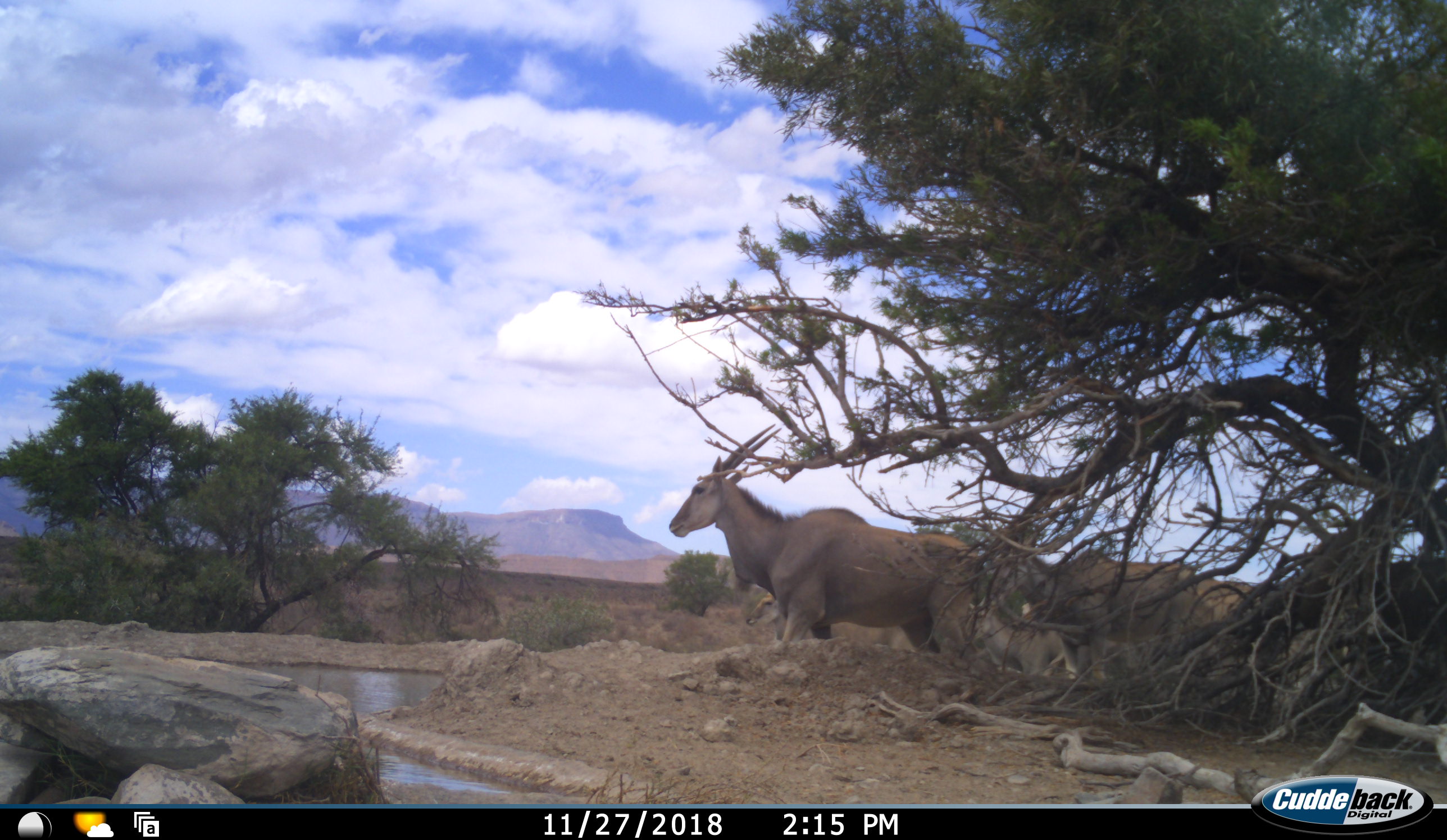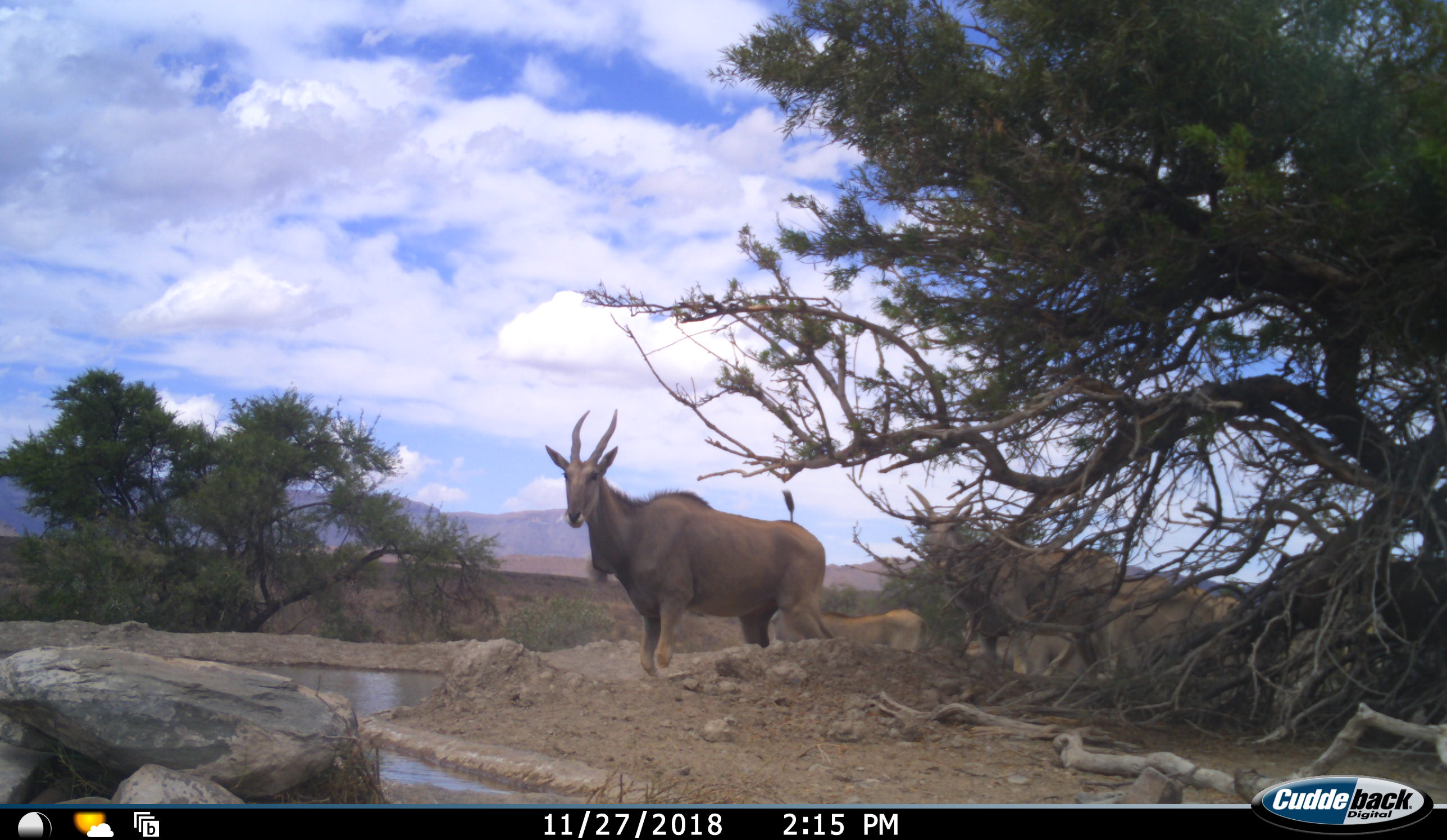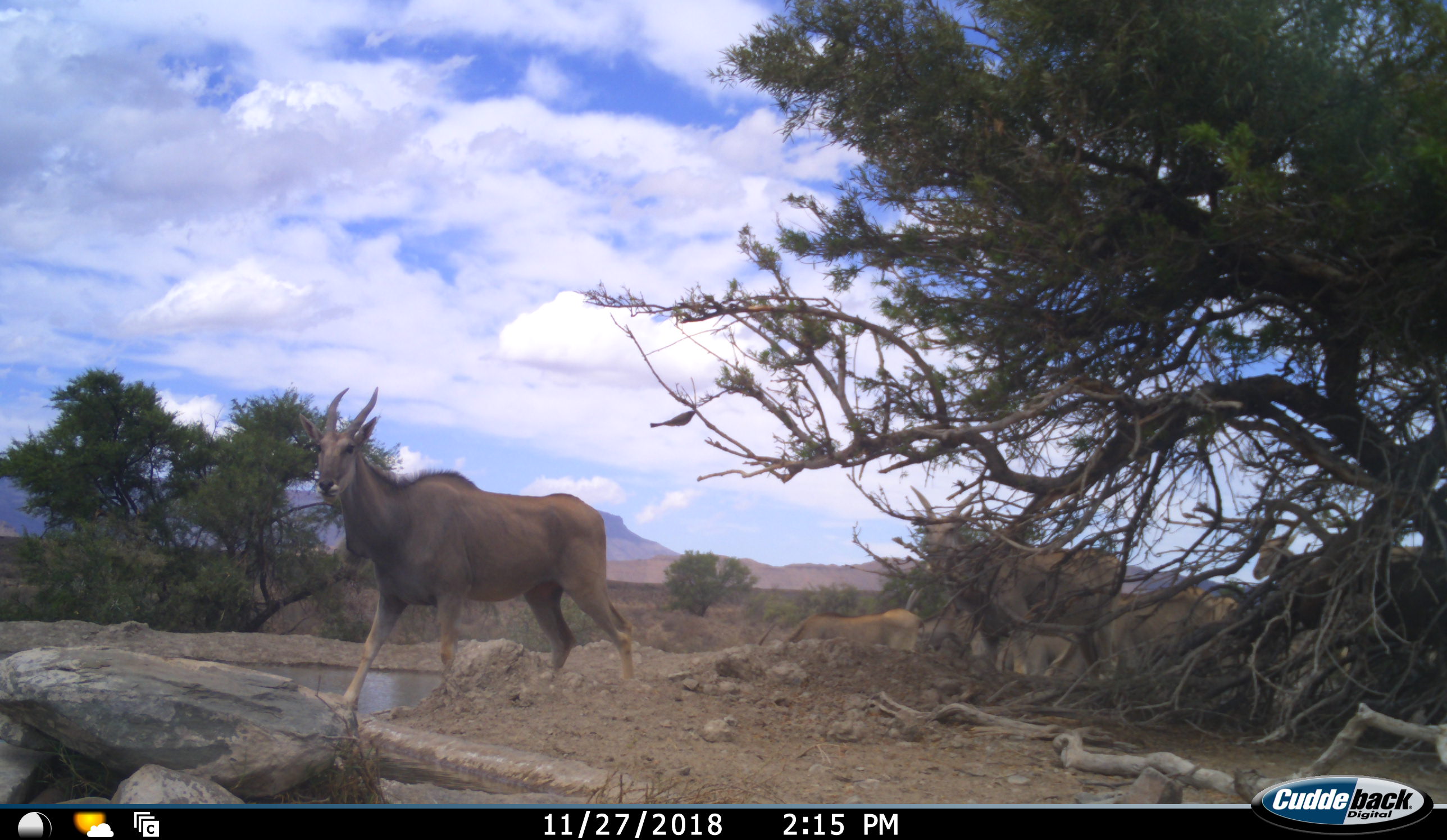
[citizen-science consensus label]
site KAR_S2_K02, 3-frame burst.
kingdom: Animalia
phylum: Chordata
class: Mammalia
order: Artiodactyla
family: Bovidae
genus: Tragelaphus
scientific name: Tragelaphus oryx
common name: eland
Eland (Tragelaphus oryx), count 7. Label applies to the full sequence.